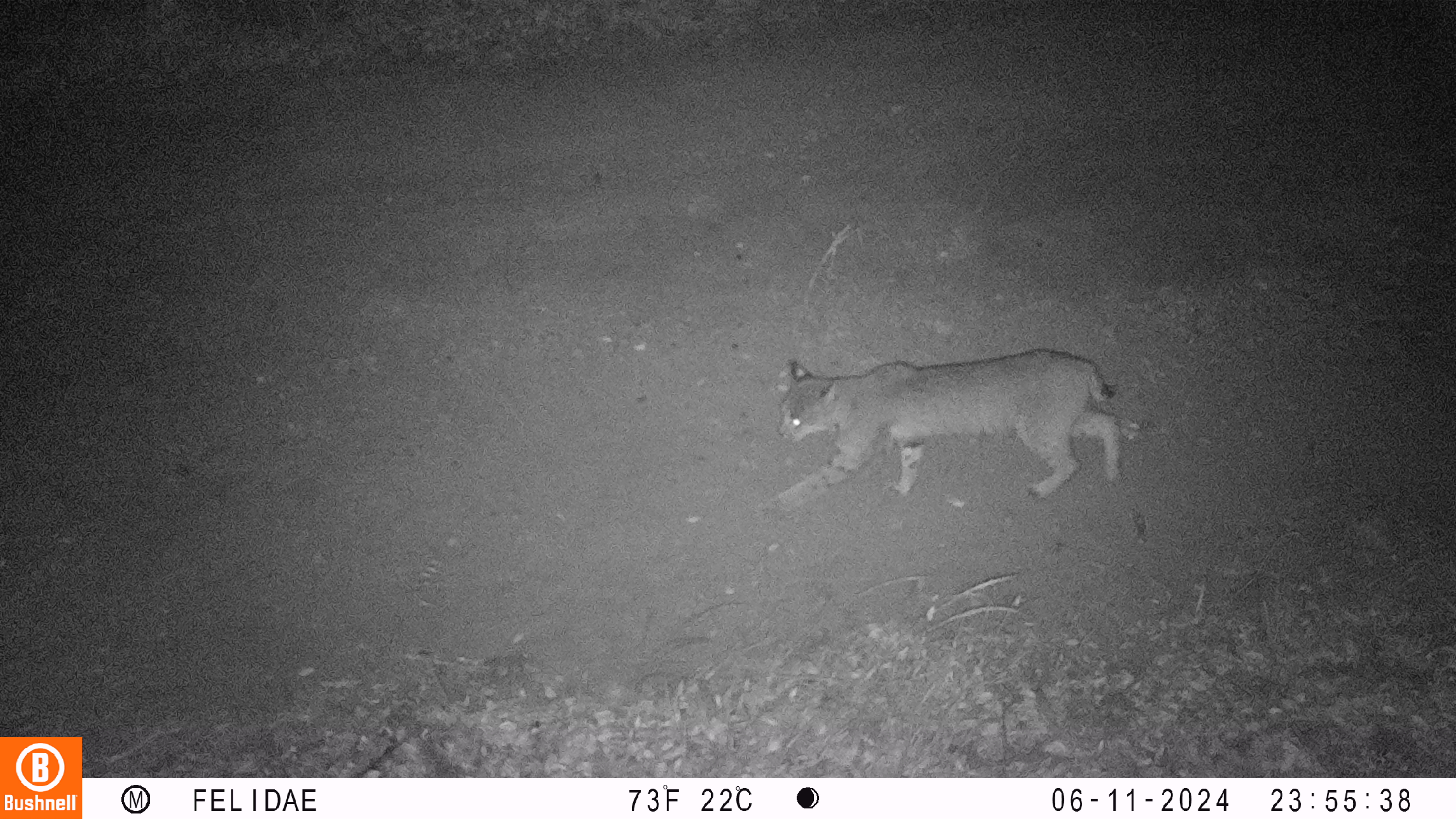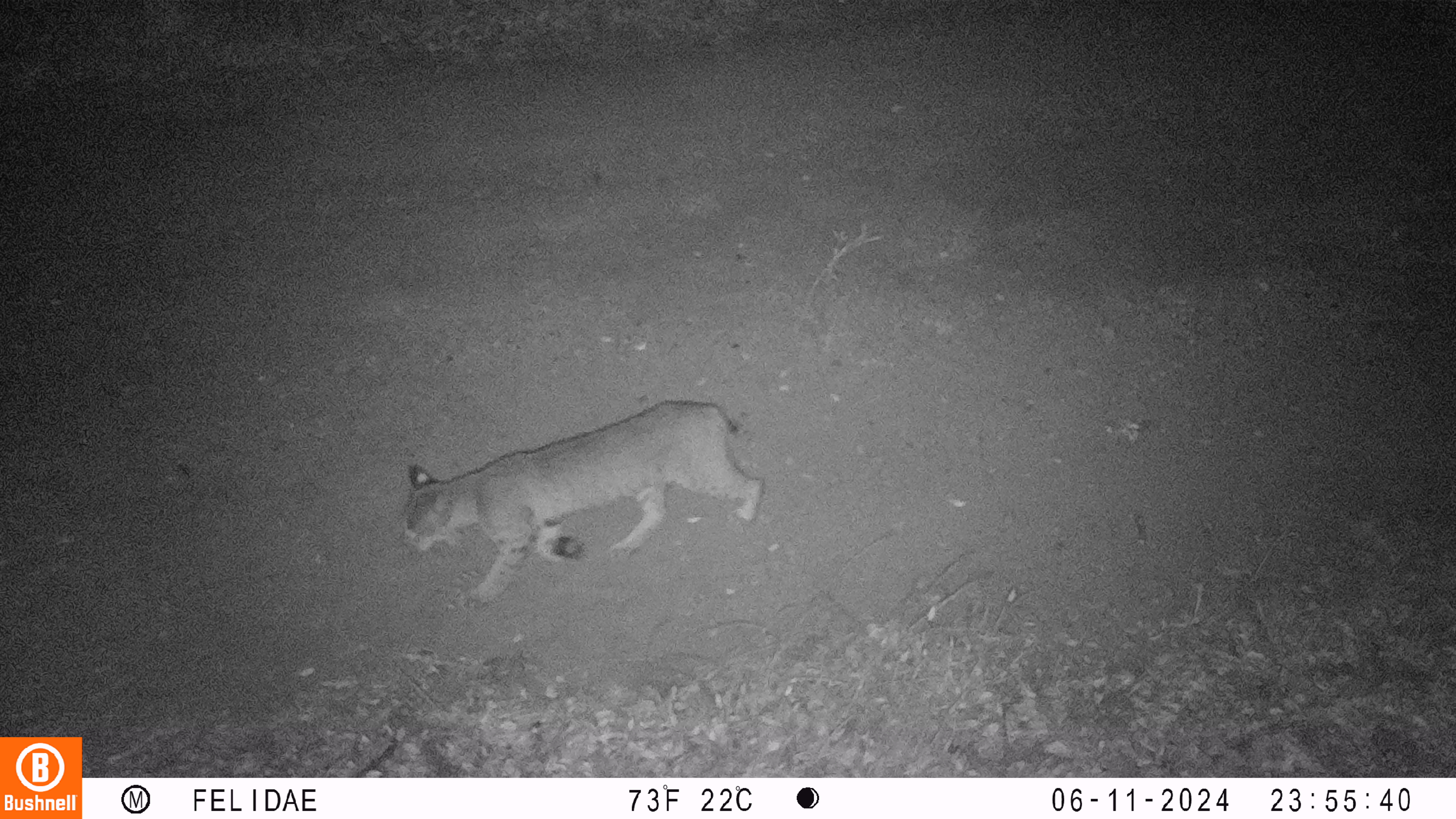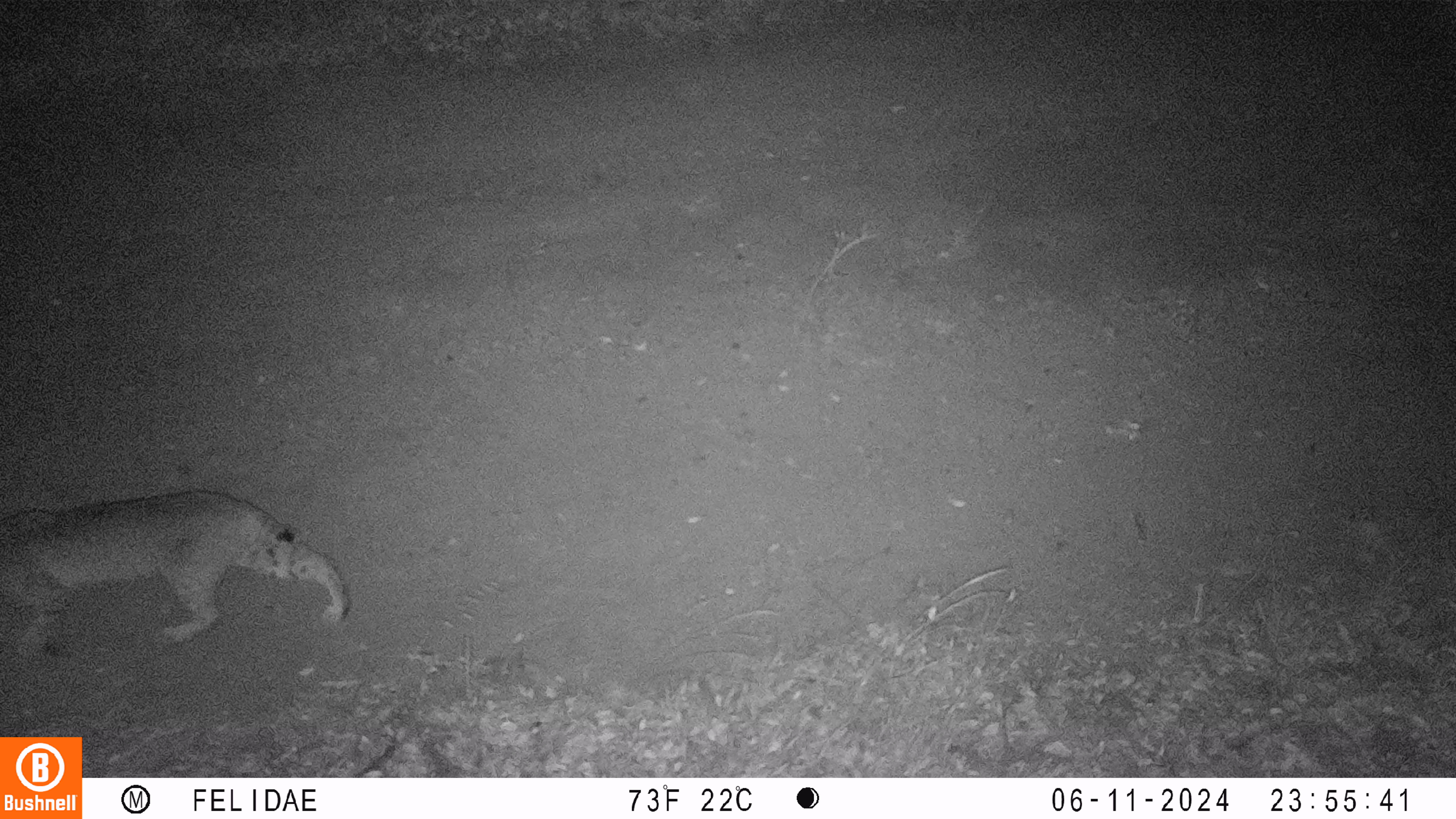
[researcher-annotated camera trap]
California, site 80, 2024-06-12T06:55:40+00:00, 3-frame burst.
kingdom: Animalia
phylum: Chordata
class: Mammalia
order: Carnivora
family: Felidae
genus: Lynx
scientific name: Lynx rufus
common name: bobcat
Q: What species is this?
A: Bobcat (Lynx rufus).